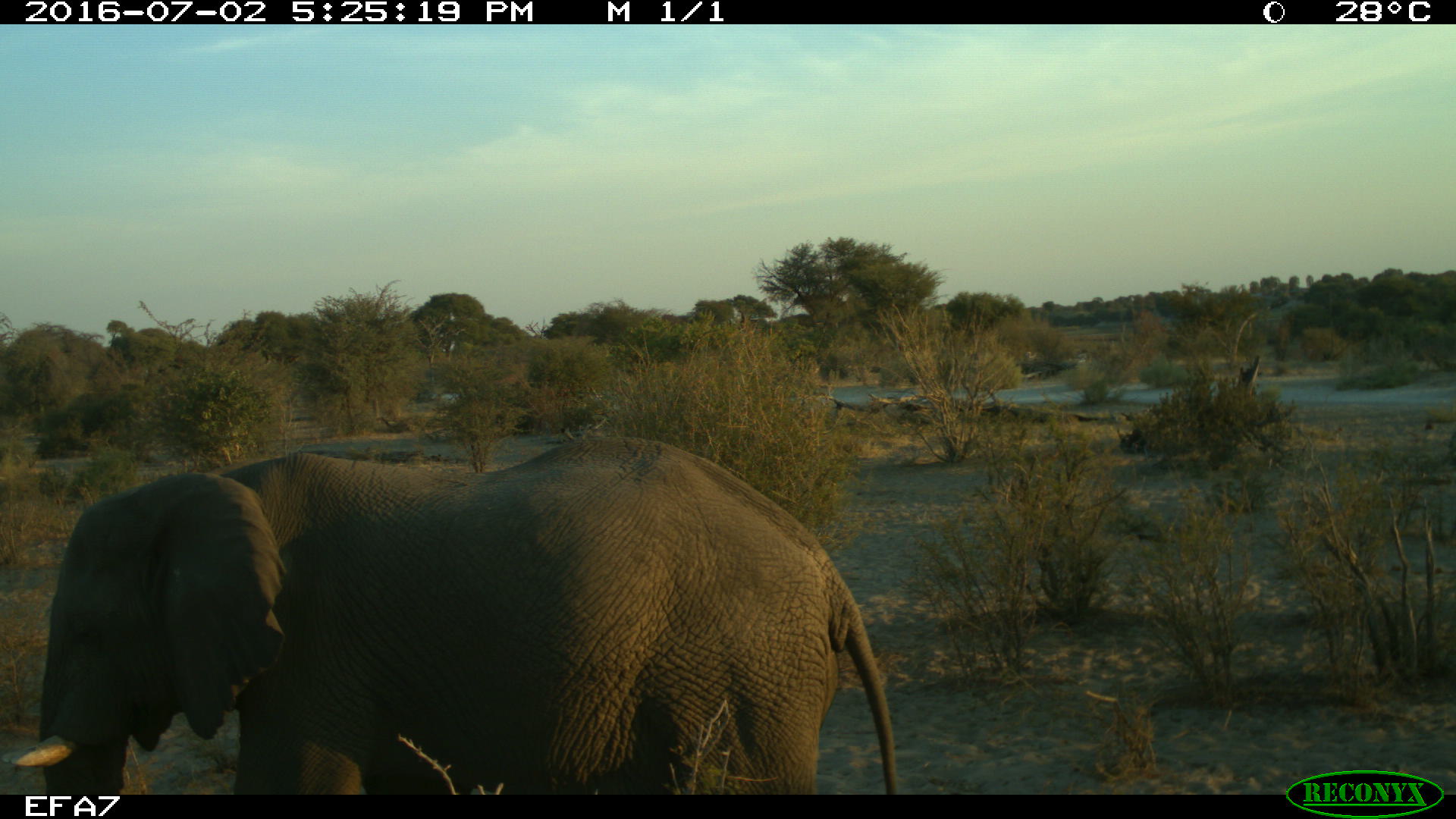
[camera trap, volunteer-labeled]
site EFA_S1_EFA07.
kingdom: Animalia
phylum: Chordata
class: Mammalia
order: Proboscidea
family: Elephantidae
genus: Loxodonta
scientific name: Loxodonta africana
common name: african bush elephant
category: elephant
Elephant (african bush elephant) (Loxodonta africana), count 1. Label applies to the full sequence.